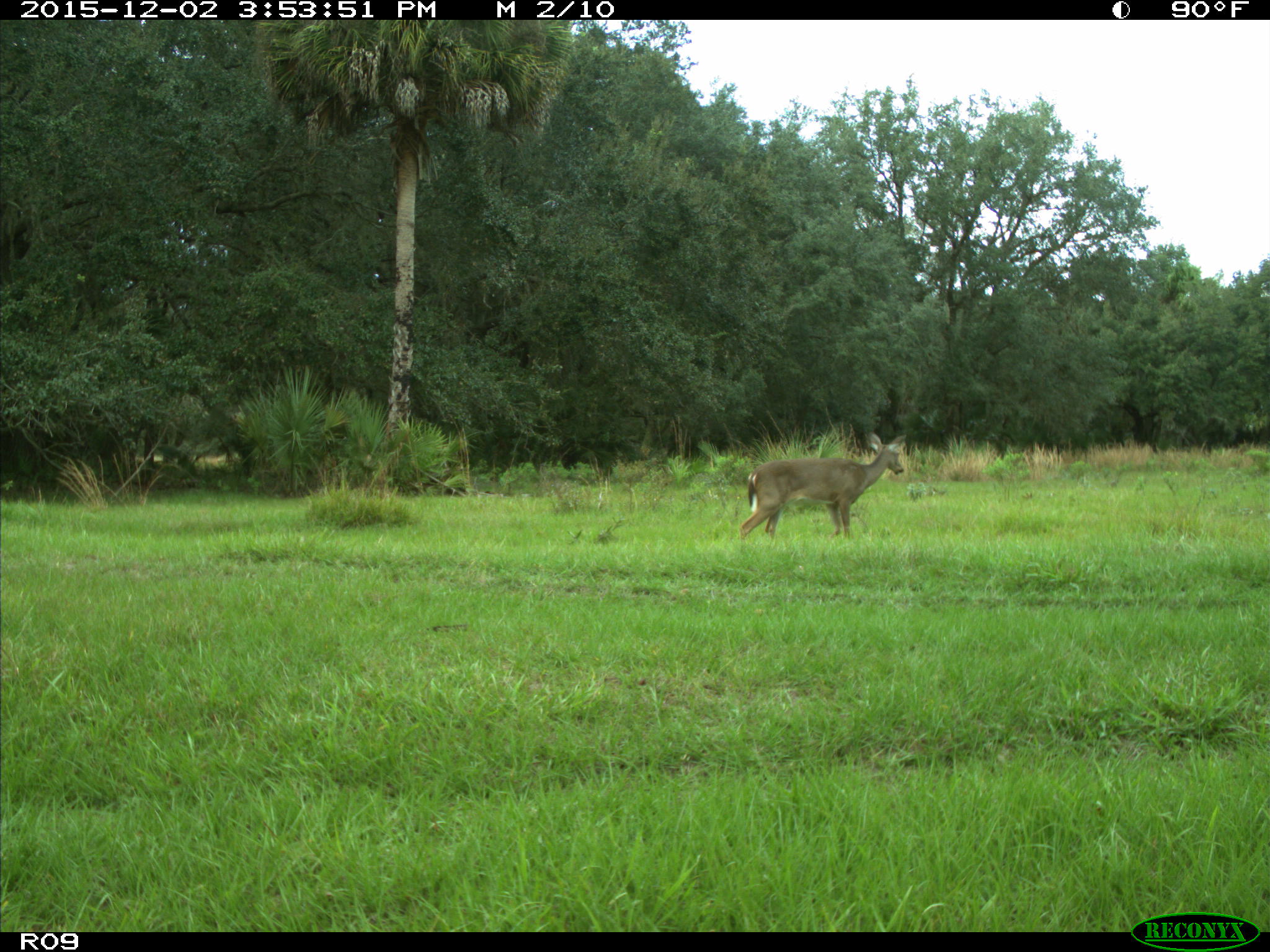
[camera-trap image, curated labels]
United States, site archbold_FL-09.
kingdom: Animalia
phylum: Chordata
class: Mammalia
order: Artiodactyla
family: Cervidae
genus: Odocoileus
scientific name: Odocoileus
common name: deer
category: unidentified deer